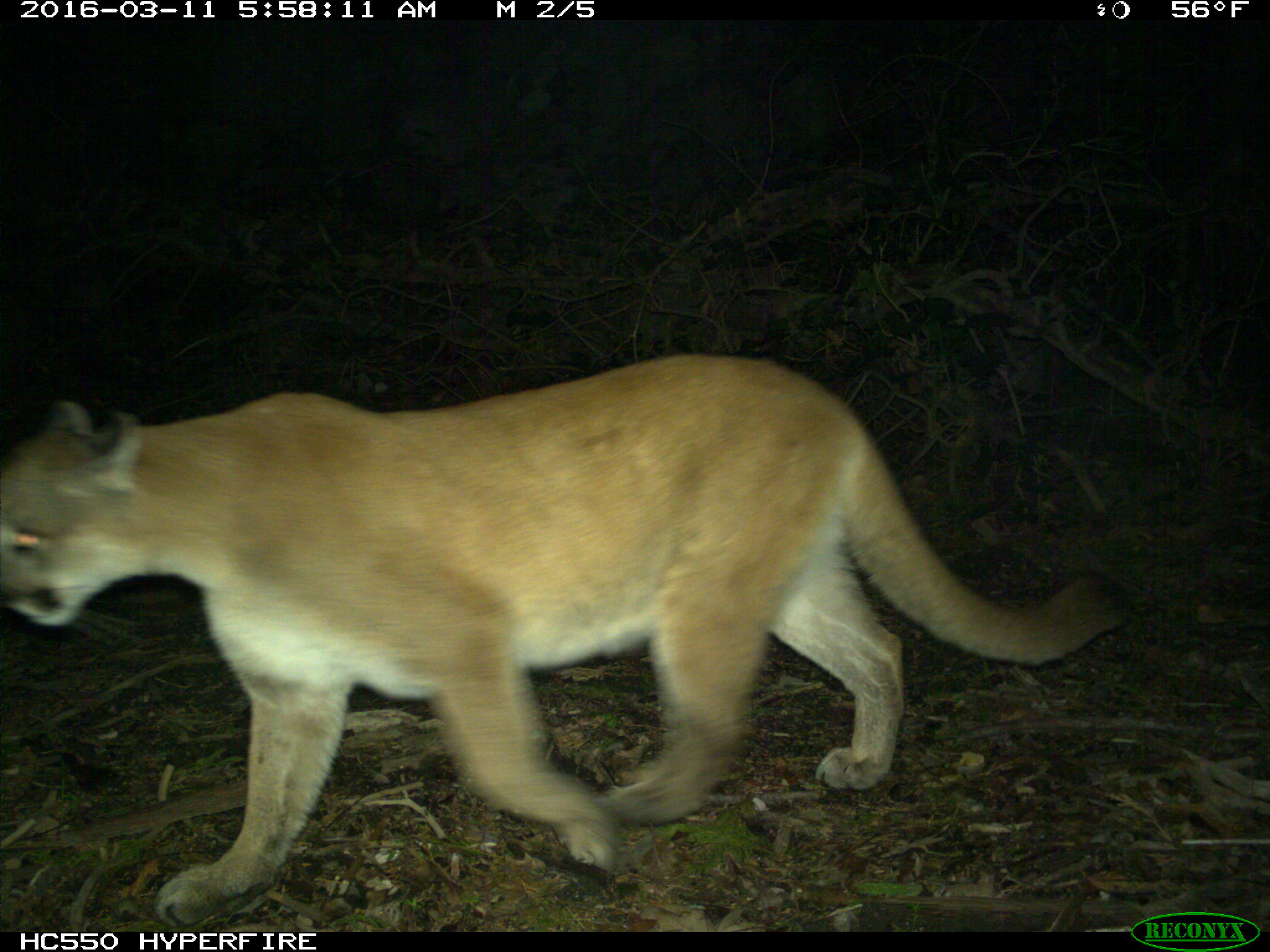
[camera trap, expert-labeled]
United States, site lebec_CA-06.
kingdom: Animalia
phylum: Chordata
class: Mammalia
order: Carnivora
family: Felidae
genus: Puma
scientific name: Puma concolor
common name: mountain lion